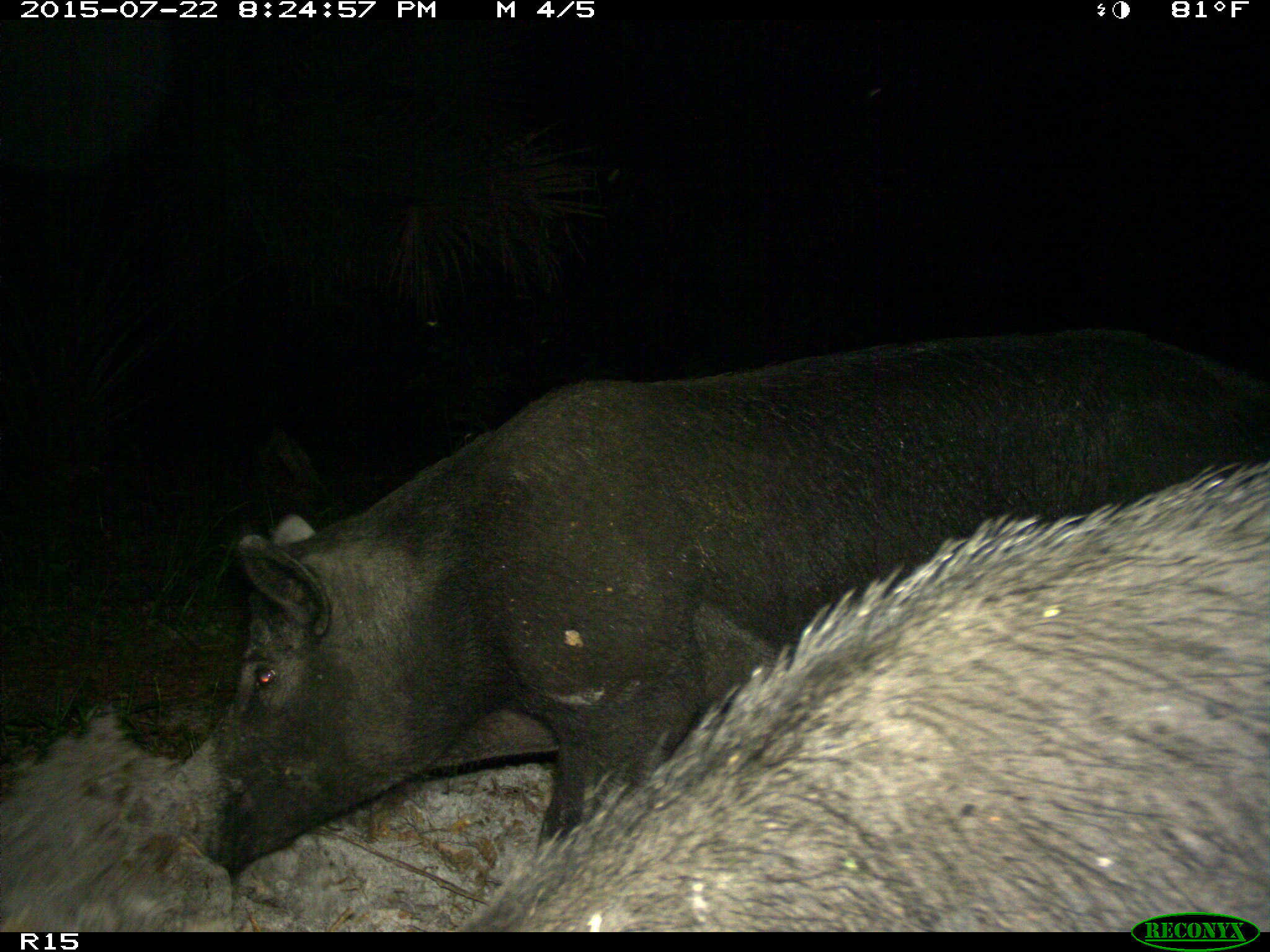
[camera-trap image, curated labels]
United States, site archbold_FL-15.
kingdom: Animalia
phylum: Chordata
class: Mammalia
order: Artiodactyla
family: Suidae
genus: Sus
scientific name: Sus scrofa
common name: wild boar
Sus scrofa (wild boar).